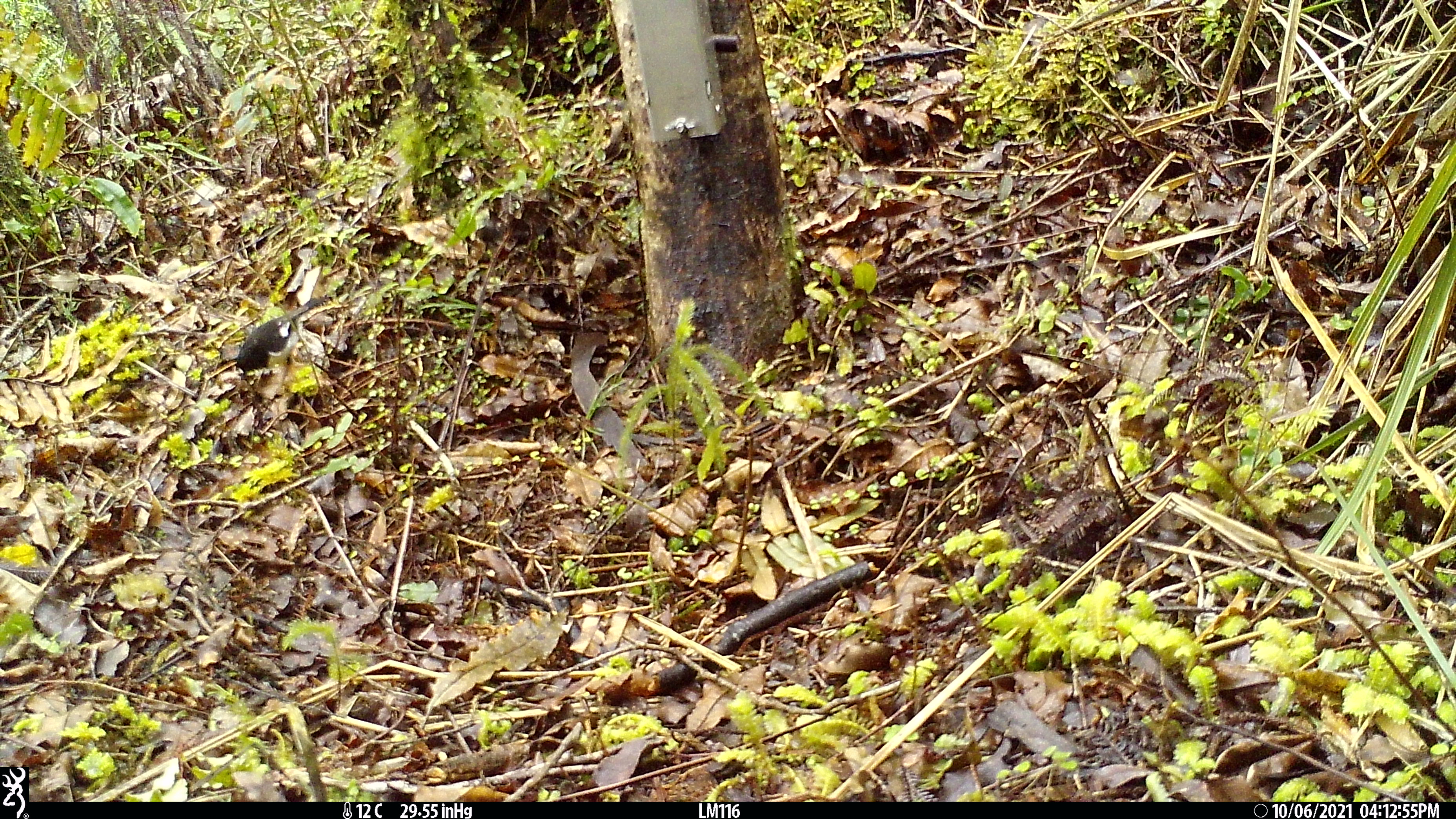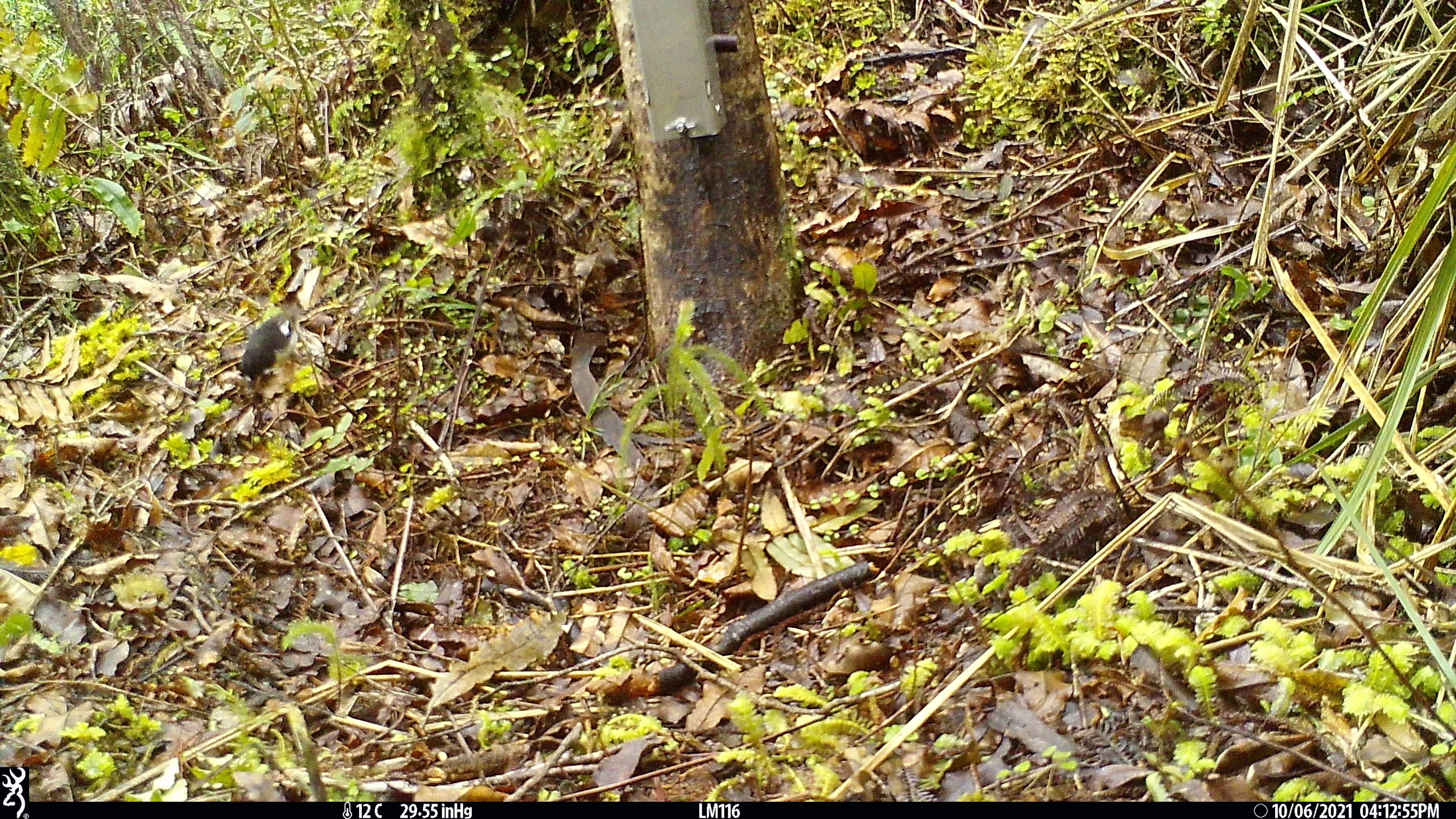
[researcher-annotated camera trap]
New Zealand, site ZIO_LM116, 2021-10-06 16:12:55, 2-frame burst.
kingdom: Animalia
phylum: Chordata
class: Aves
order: Passeriformes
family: Petroicidae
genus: Petroica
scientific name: Petroica macrocephala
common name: tomtit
Tomtit (Petroica macrocephala).